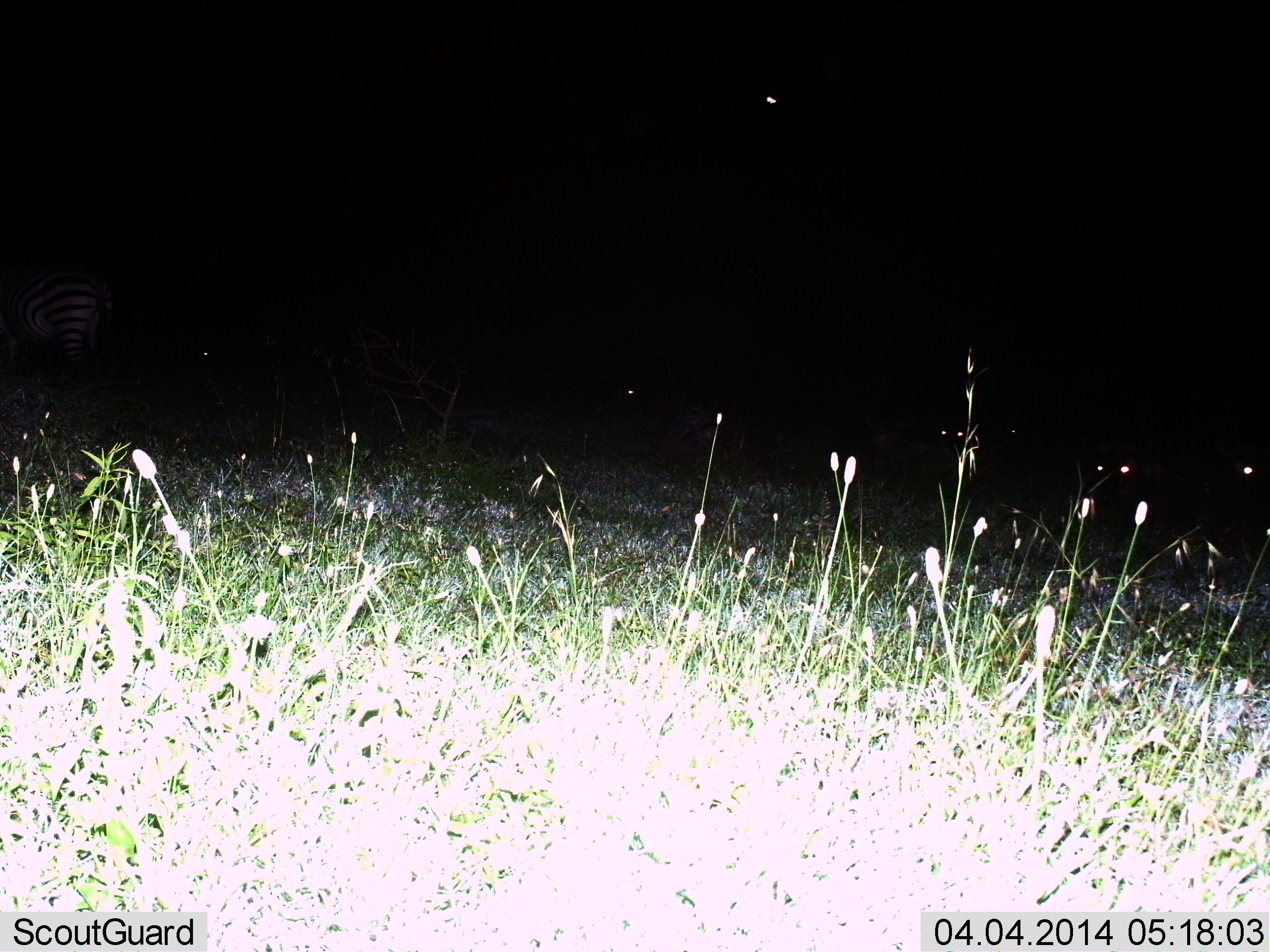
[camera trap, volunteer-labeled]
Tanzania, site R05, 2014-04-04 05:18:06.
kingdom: Animalia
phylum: Chordata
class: Mammalia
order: Perissodactyla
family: Equidae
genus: Equus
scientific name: Equus quagga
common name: plains zebra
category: zebra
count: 1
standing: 100%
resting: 0%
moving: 0%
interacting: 0%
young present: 0%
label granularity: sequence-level